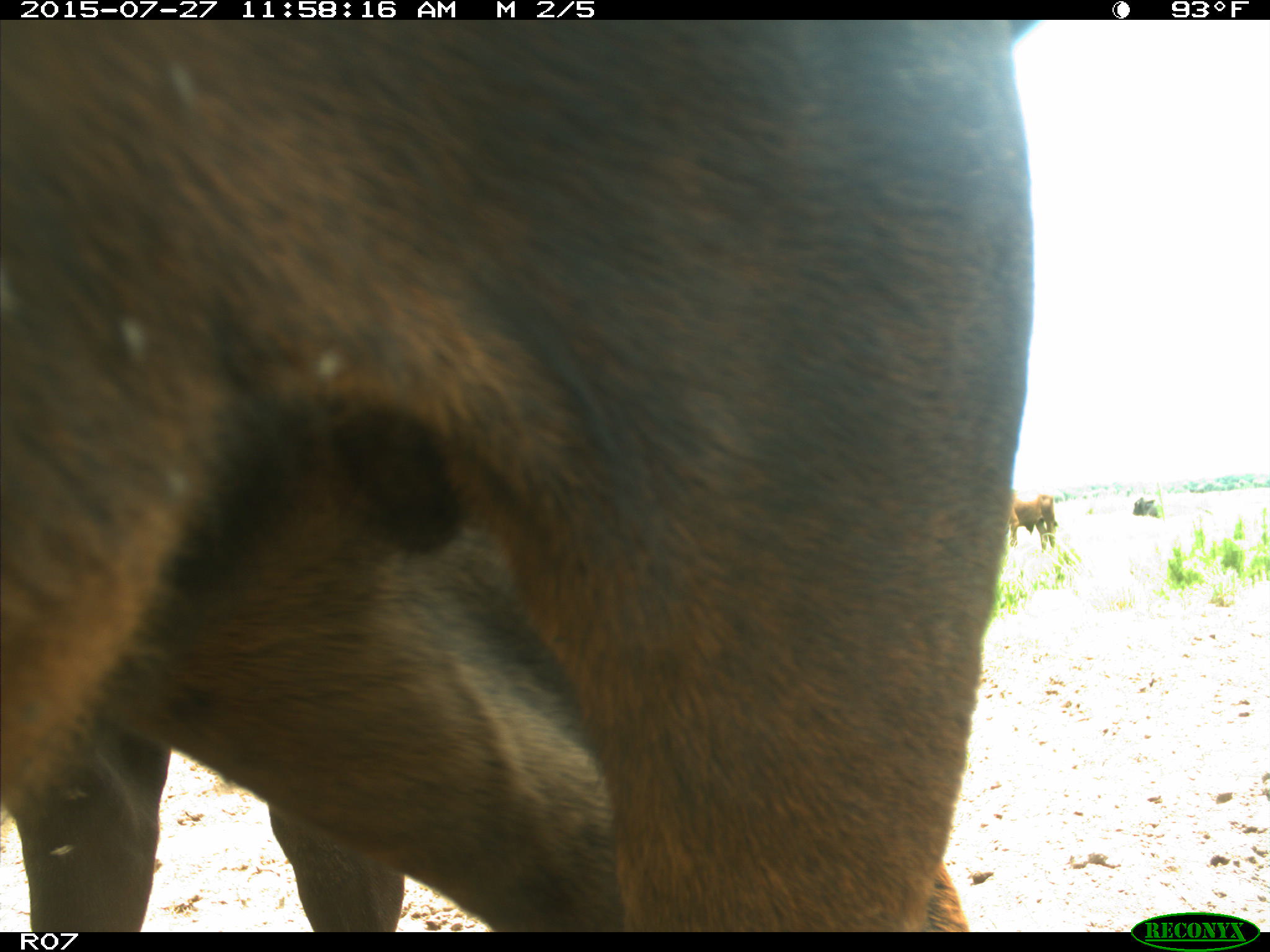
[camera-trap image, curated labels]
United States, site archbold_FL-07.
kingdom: Animalia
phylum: Chordata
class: Mammalia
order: Artiodactyla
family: Bovidae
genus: Bos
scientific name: Bos taurus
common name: domestic cow